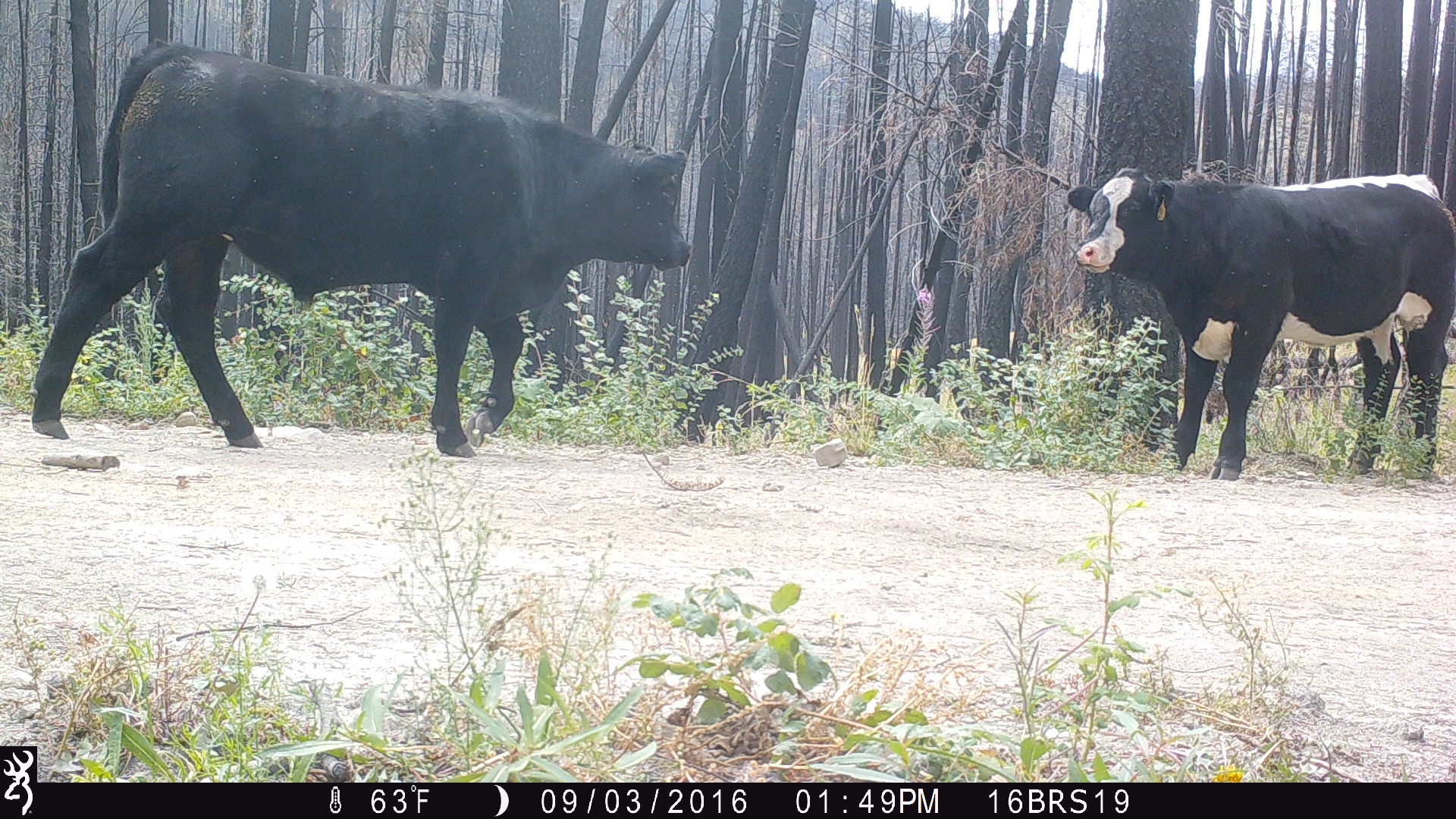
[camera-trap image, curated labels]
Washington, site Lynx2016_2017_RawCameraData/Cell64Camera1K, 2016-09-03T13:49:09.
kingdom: Animalia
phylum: Chordata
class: Mammalia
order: Artiodactyla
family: Bovidae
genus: Bos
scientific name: Bos taurus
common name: domestic cattle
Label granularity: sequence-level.